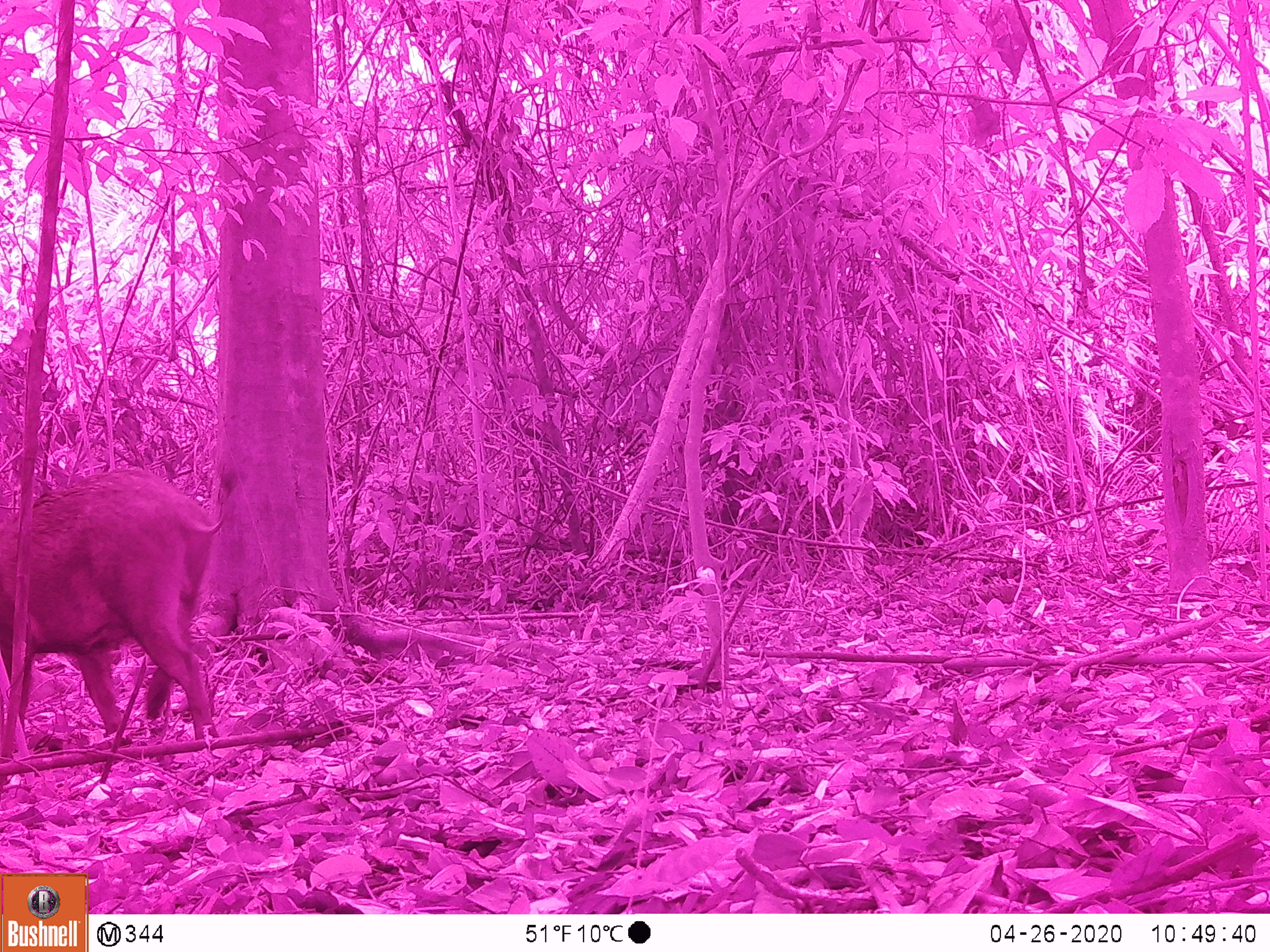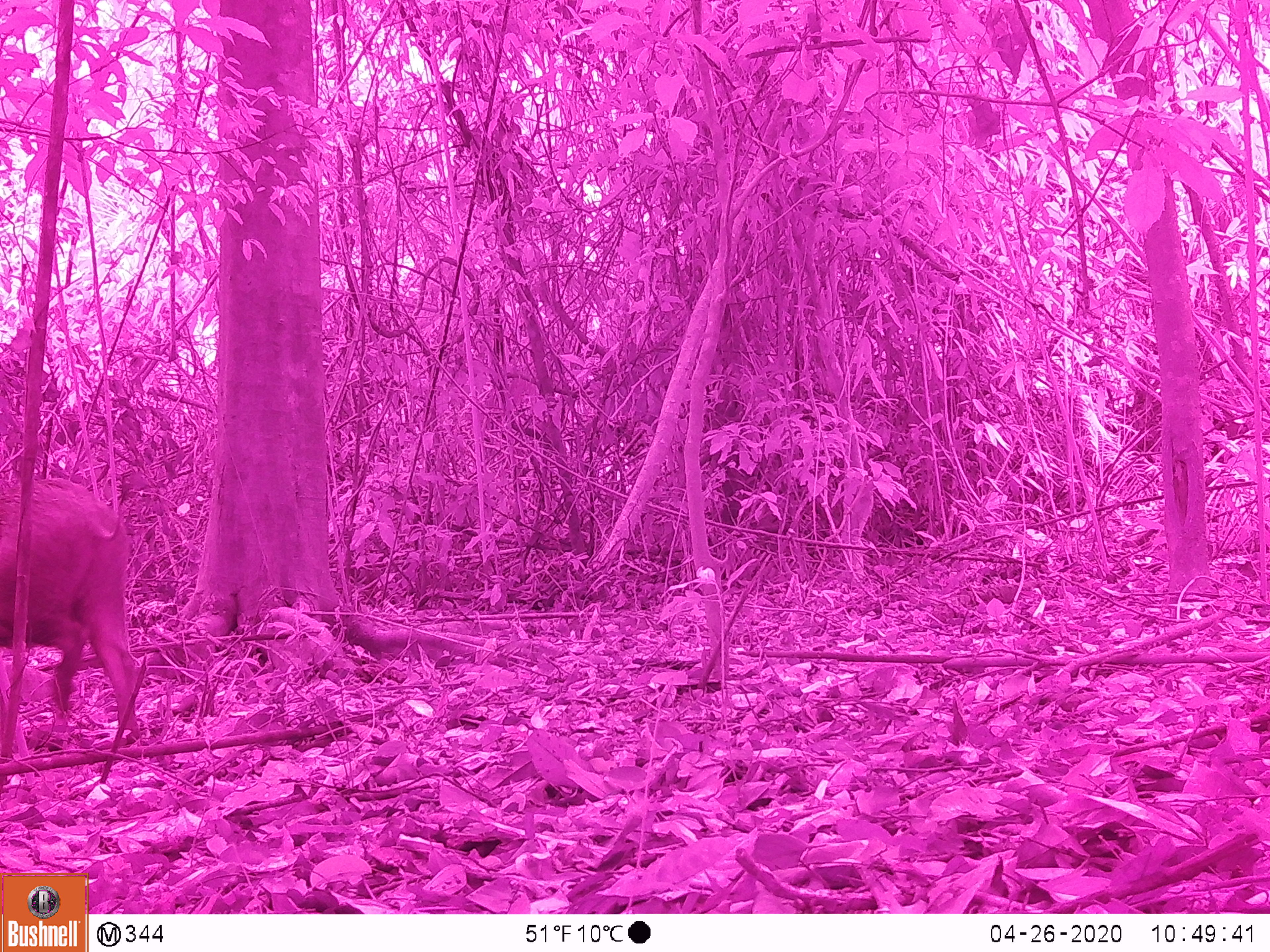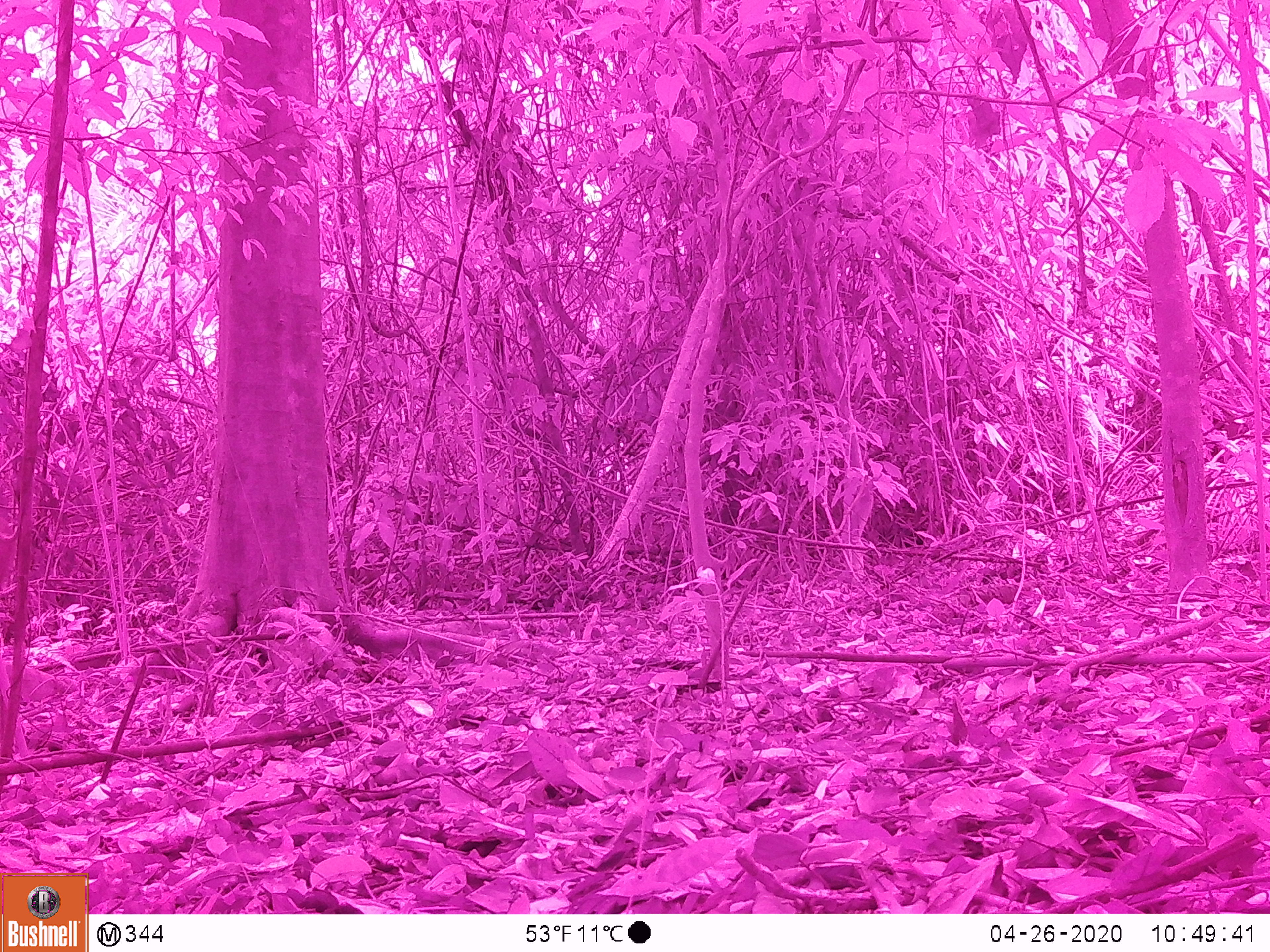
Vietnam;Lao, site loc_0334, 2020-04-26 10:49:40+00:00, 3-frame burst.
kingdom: Animalia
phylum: Chordata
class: Mammalia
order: Artiodactyla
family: Suidae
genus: Sus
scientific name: Sus scrofa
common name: eurasian wild pig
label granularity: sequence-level